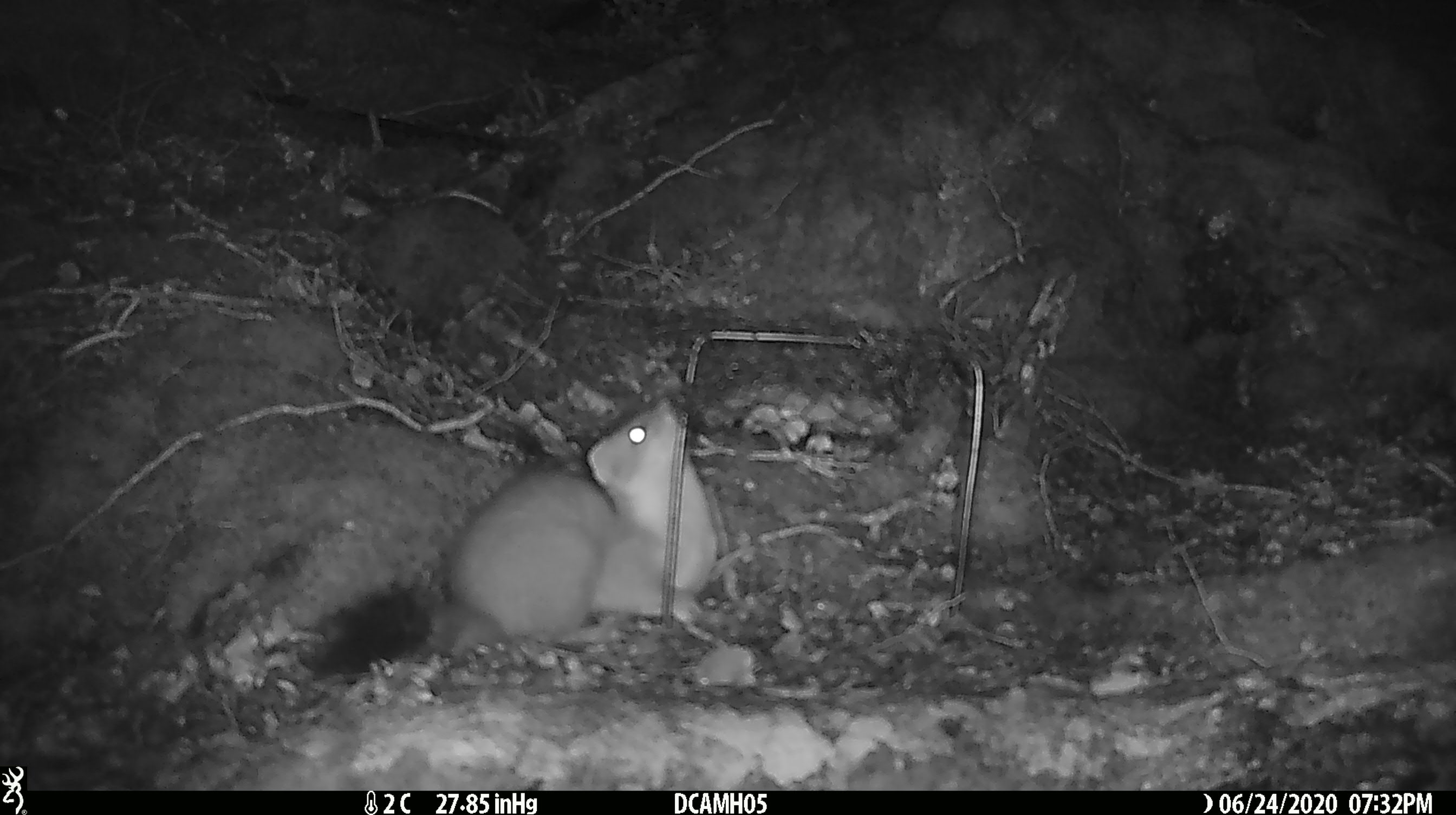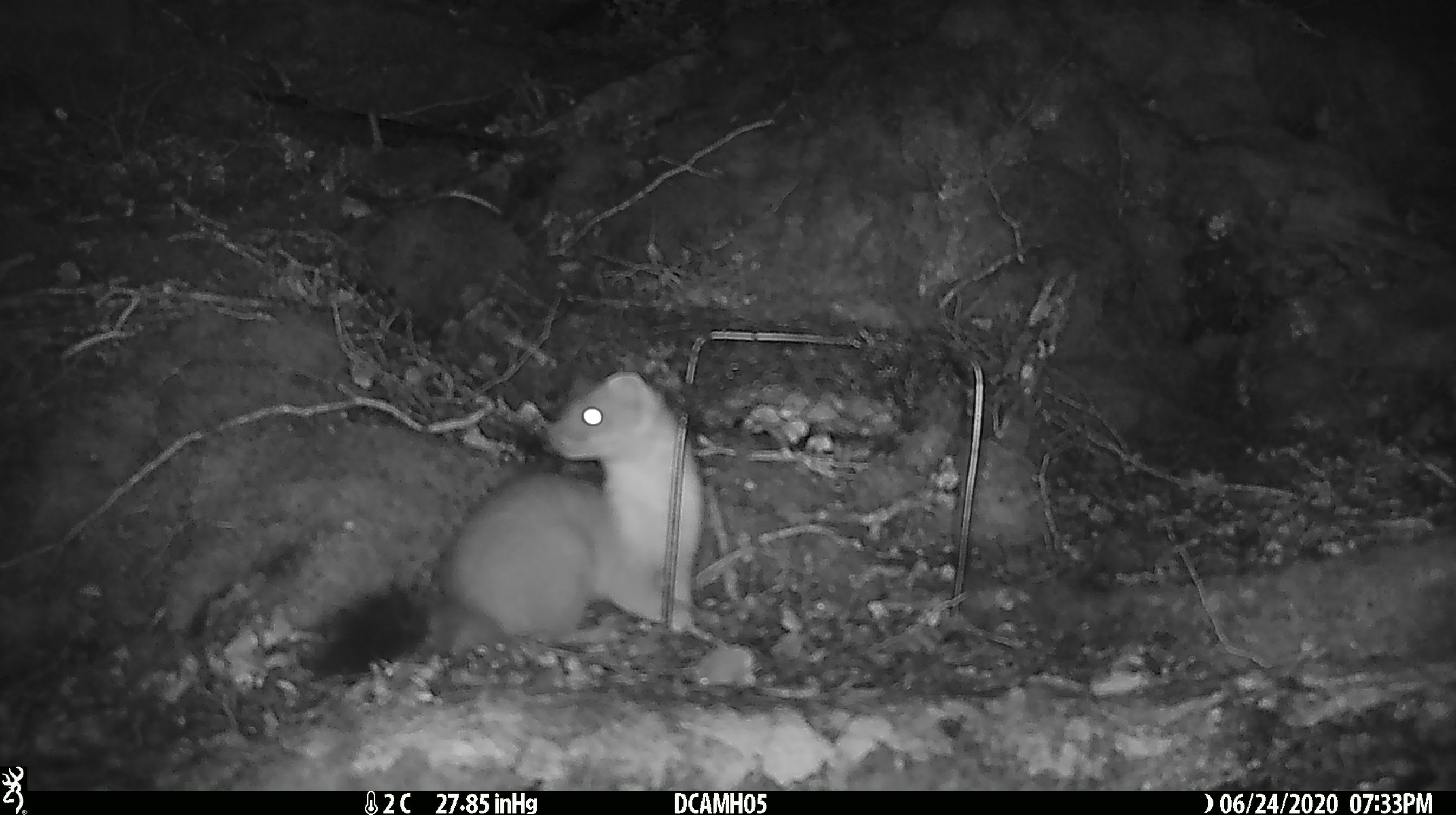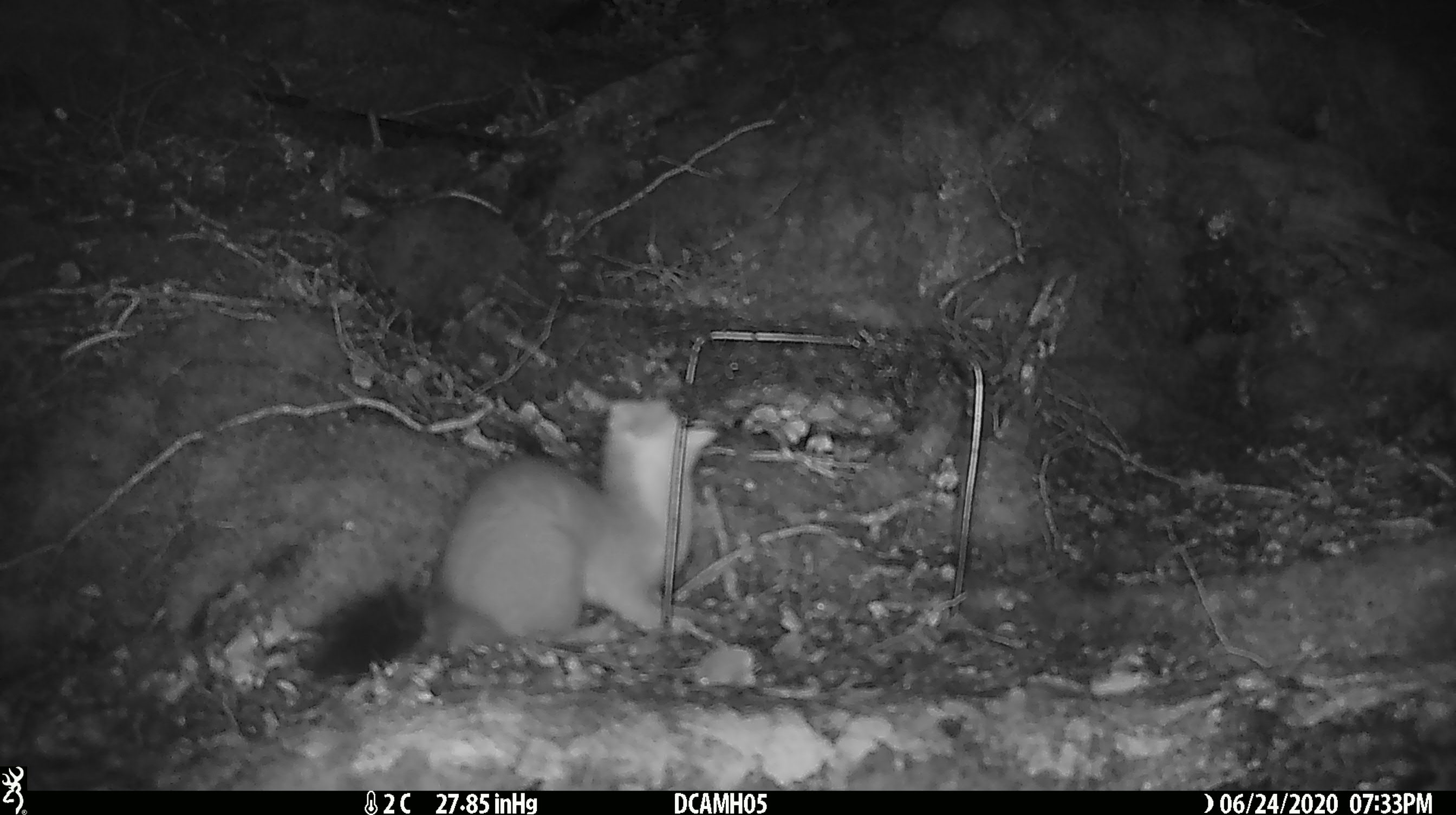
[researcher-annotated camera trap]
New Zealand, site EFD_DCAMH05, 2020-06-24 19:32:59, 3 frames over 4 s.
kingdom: Animalia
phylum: Chordata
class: Mammalia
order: Carnivora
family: Mustelidae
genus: Mustela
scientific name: Mustela erminea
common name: stoat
Stoat (Mustela erminea).